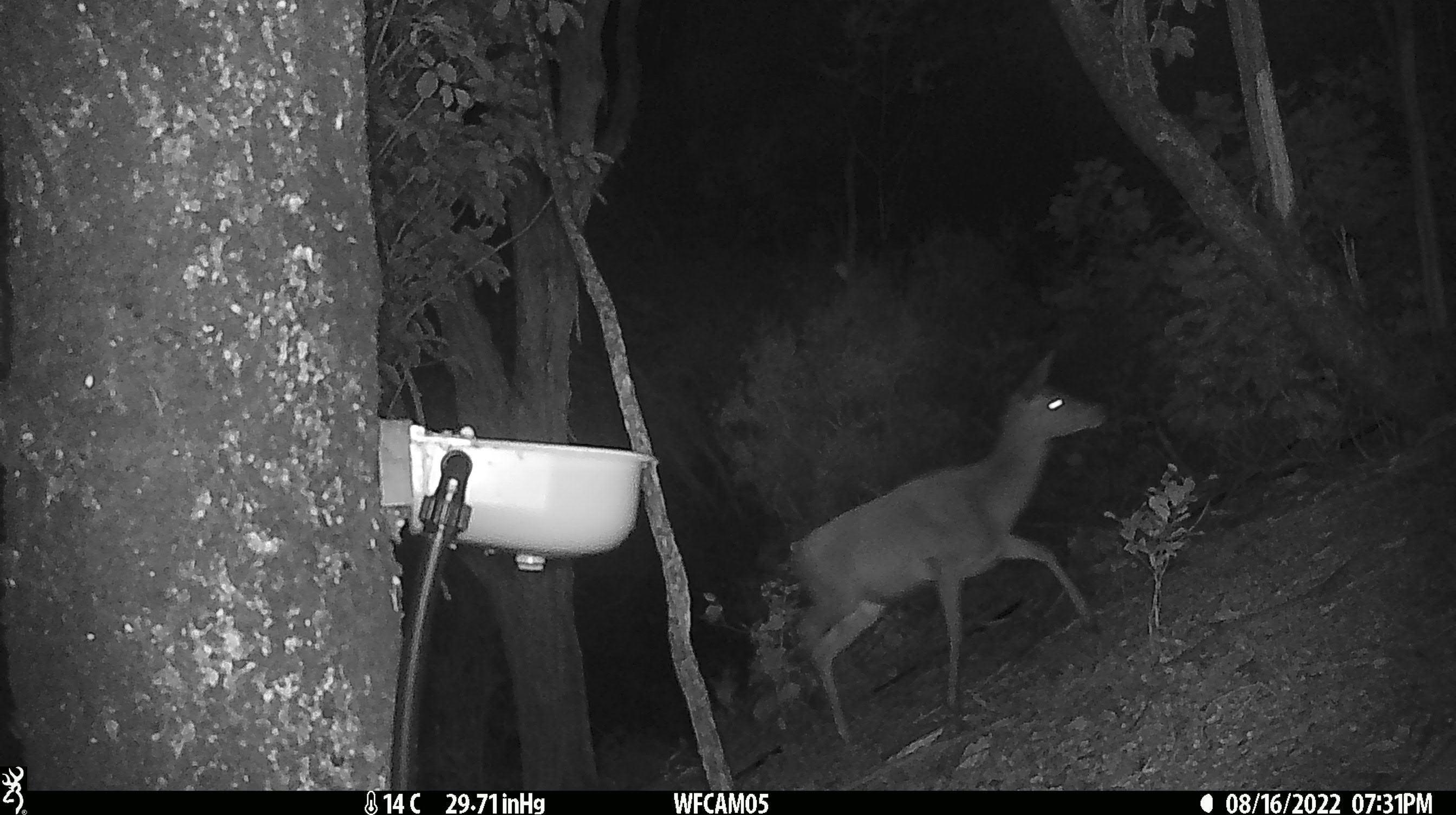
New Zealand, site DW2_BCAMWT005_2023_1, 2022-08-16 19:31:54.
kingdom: Animalia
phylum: Chordata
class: Mammalia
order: Artiodactyla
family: Cervidae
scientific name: Cervidae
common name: deer